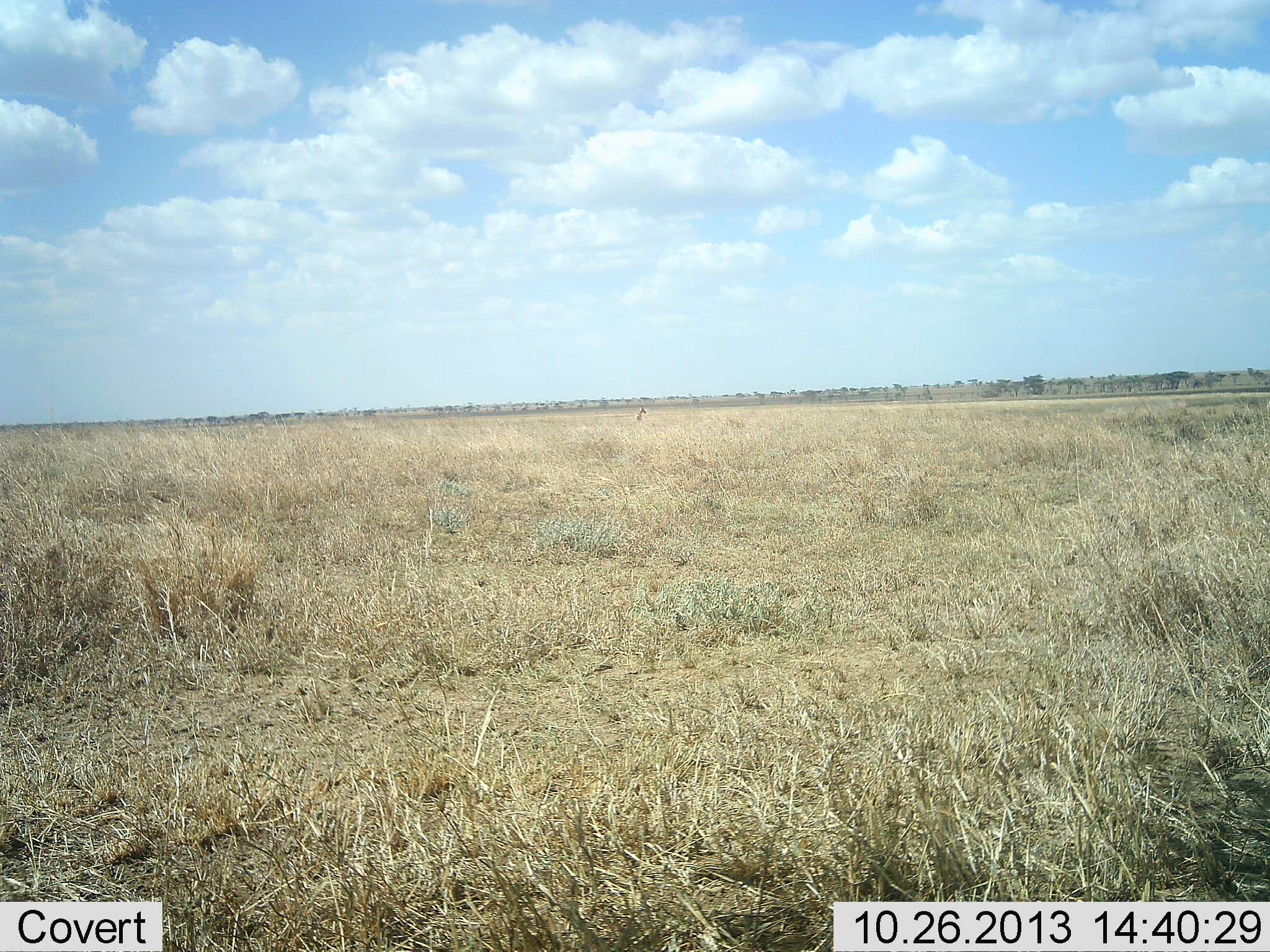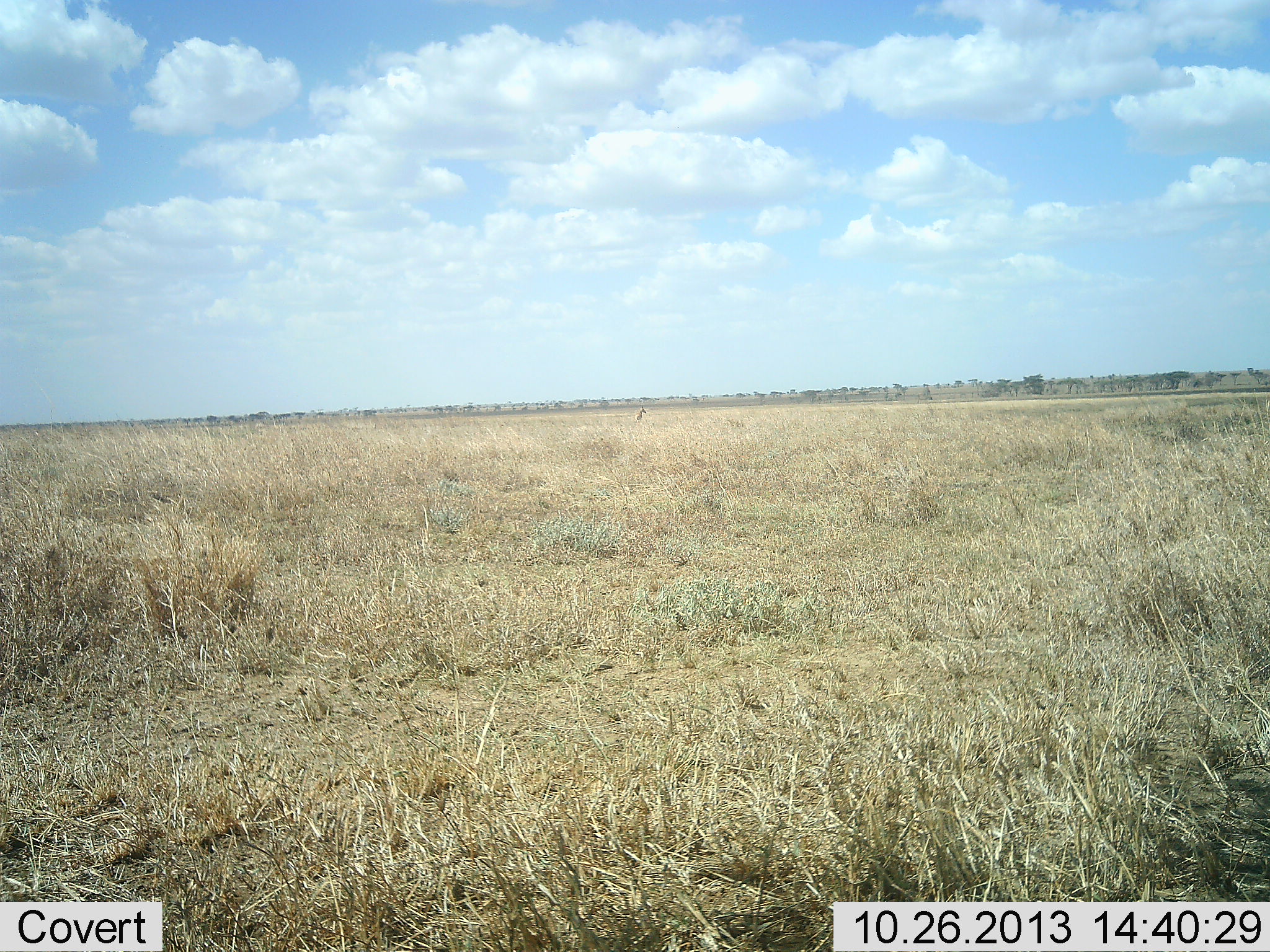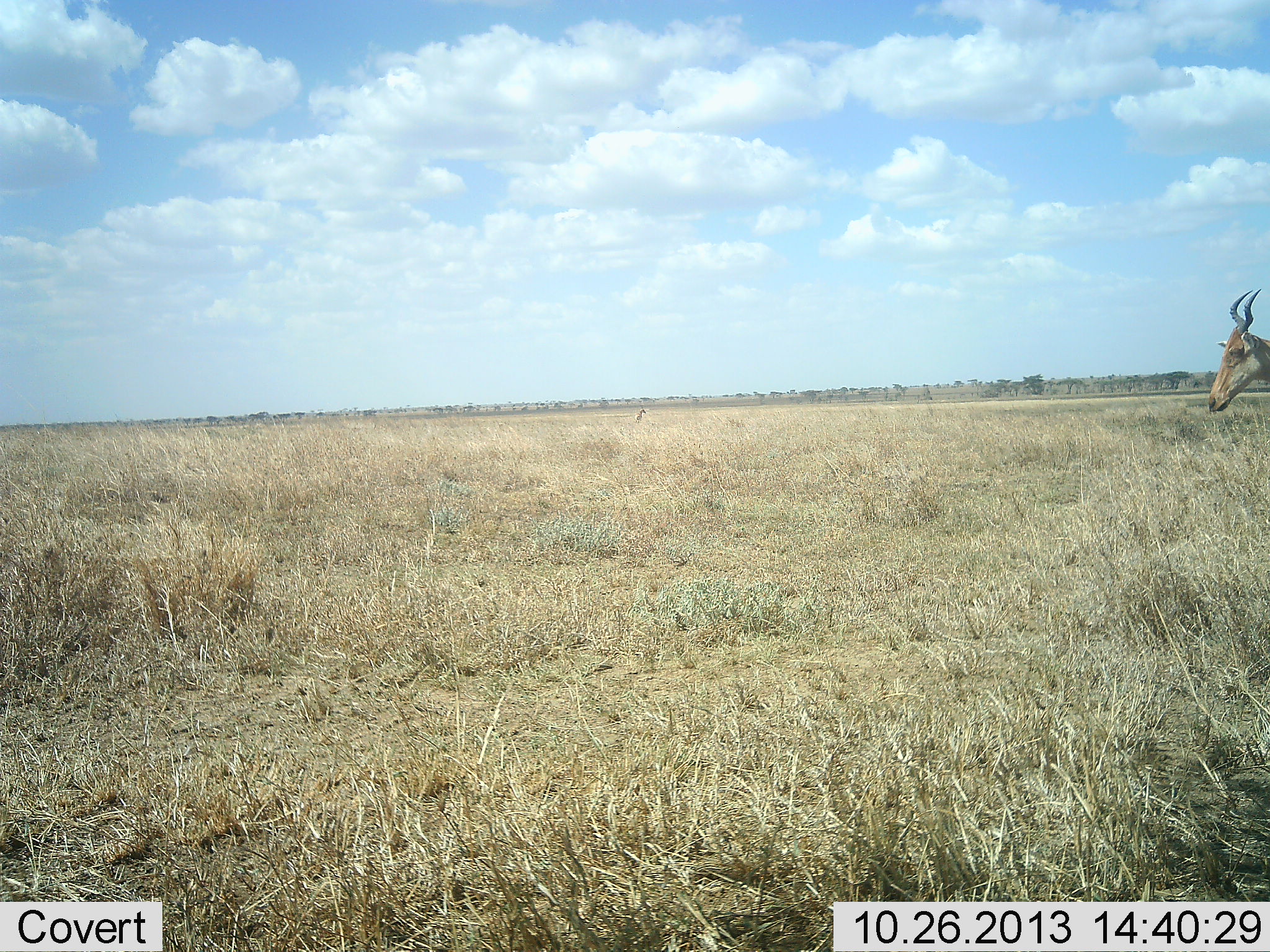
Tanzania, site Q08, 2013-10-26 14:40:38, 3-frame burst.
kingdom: Animalia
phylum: Chordata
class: Mammalia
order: Artiodactyla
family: Bovidae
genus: Alcelaphus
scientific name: Alcelaphus buselaphus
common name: hartebeest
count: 1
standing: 0%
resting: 0%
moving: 100%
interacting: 0%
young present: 0%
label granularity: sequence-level